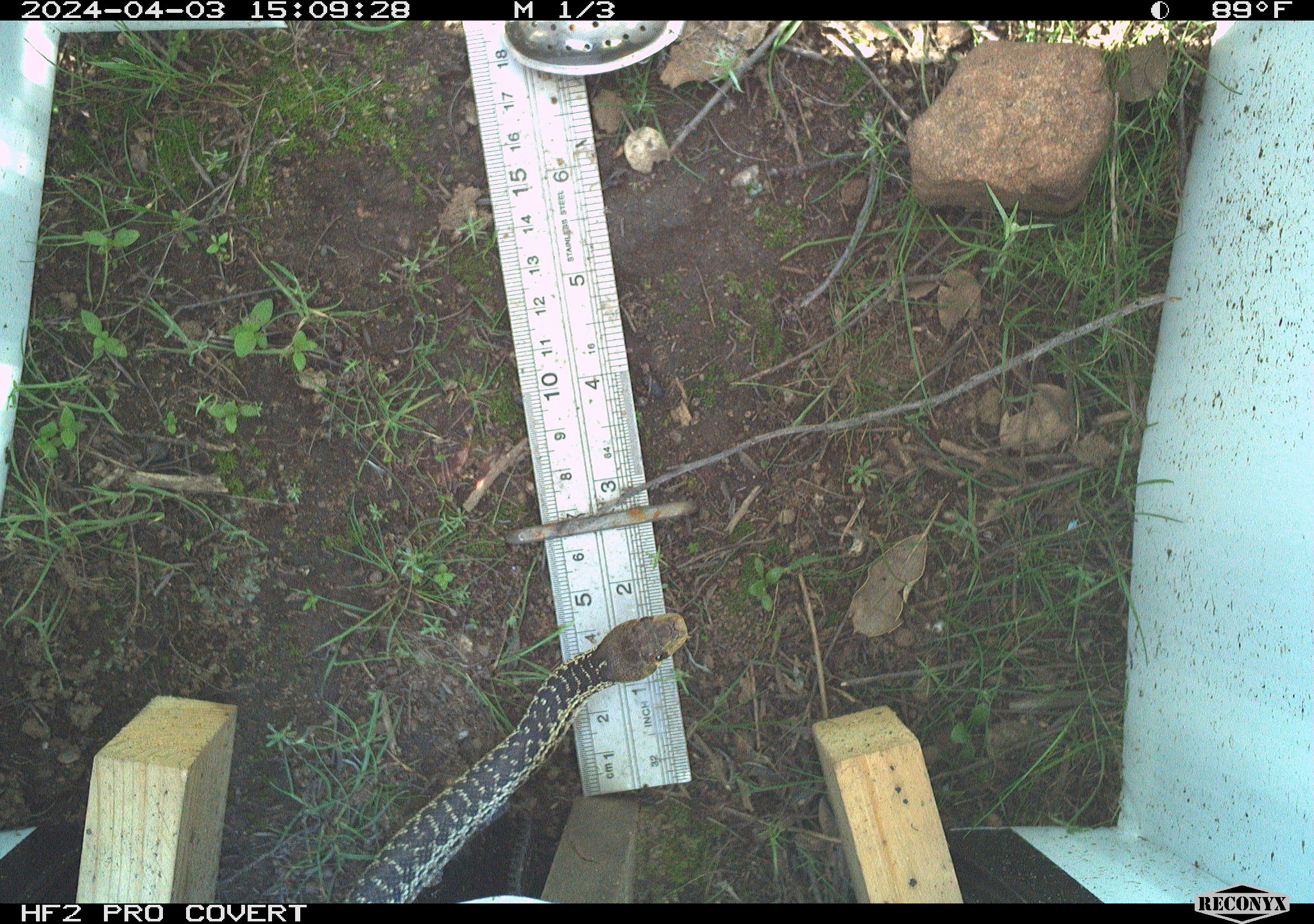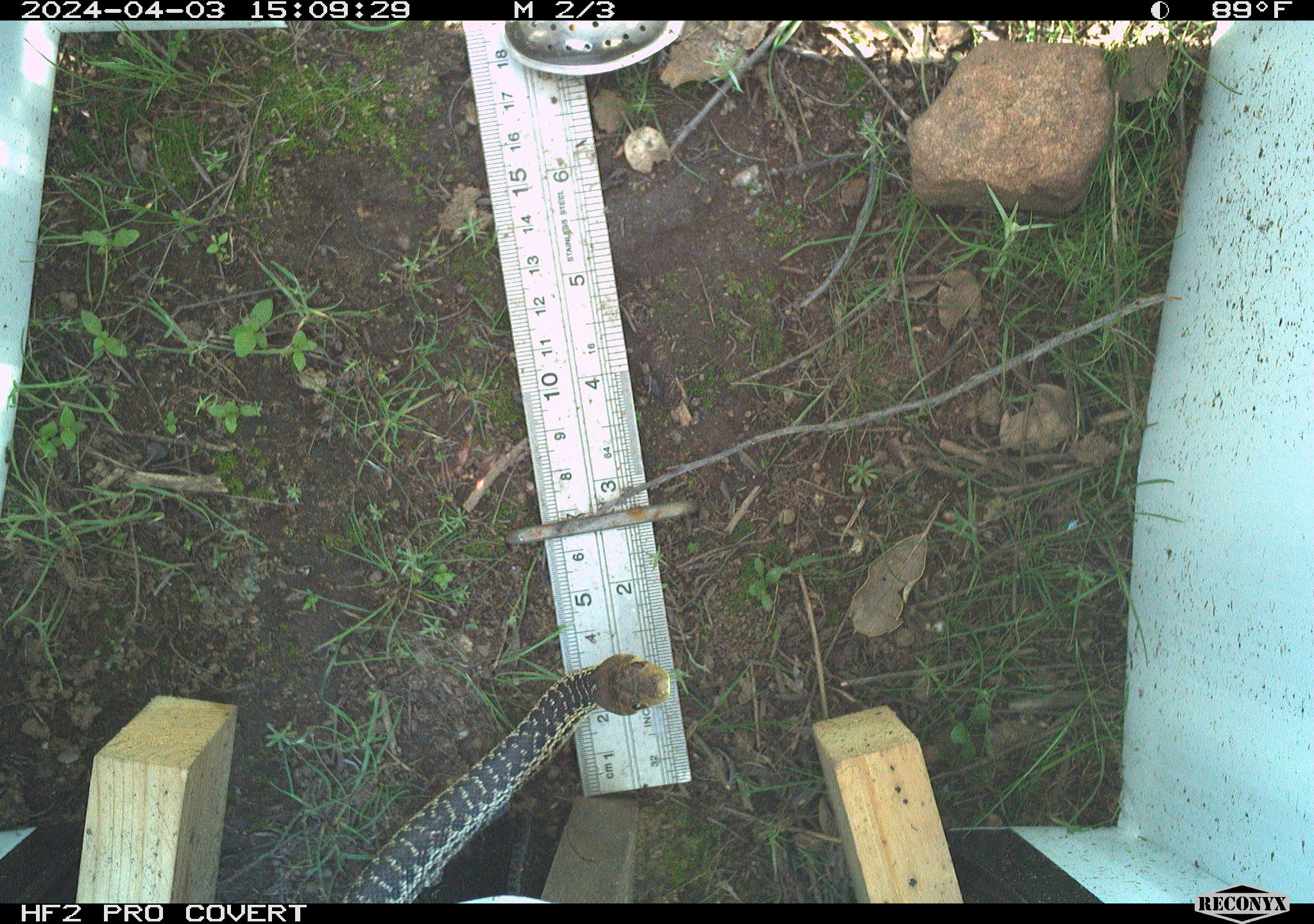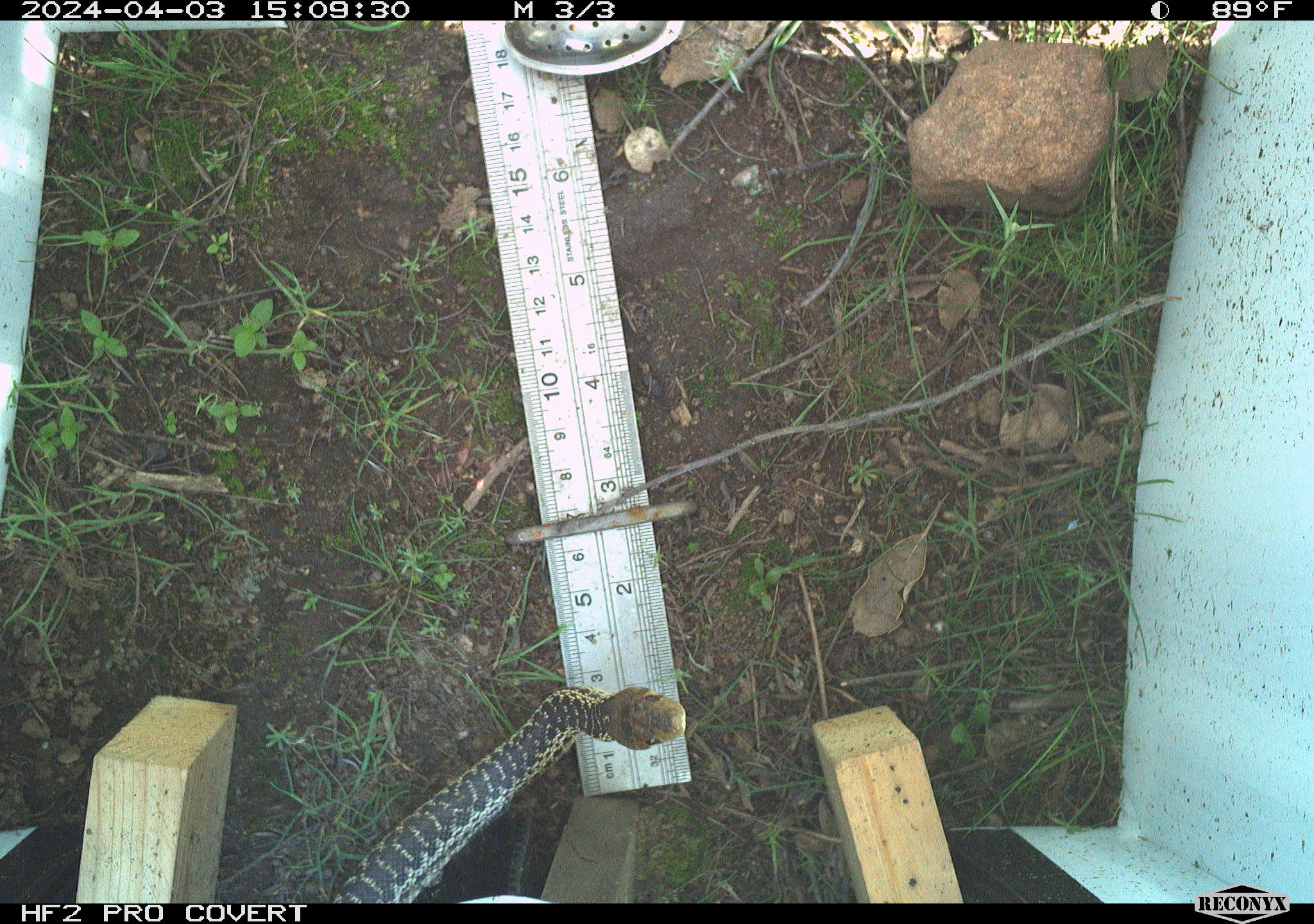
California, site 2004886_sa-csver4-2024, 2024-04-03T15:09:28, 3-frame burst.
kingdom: Animalia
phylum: Chordata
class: Reptilia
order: Squamata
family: Colubridae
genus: Pituophis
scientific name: Pituophis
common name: bullsnakes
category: pituophis species